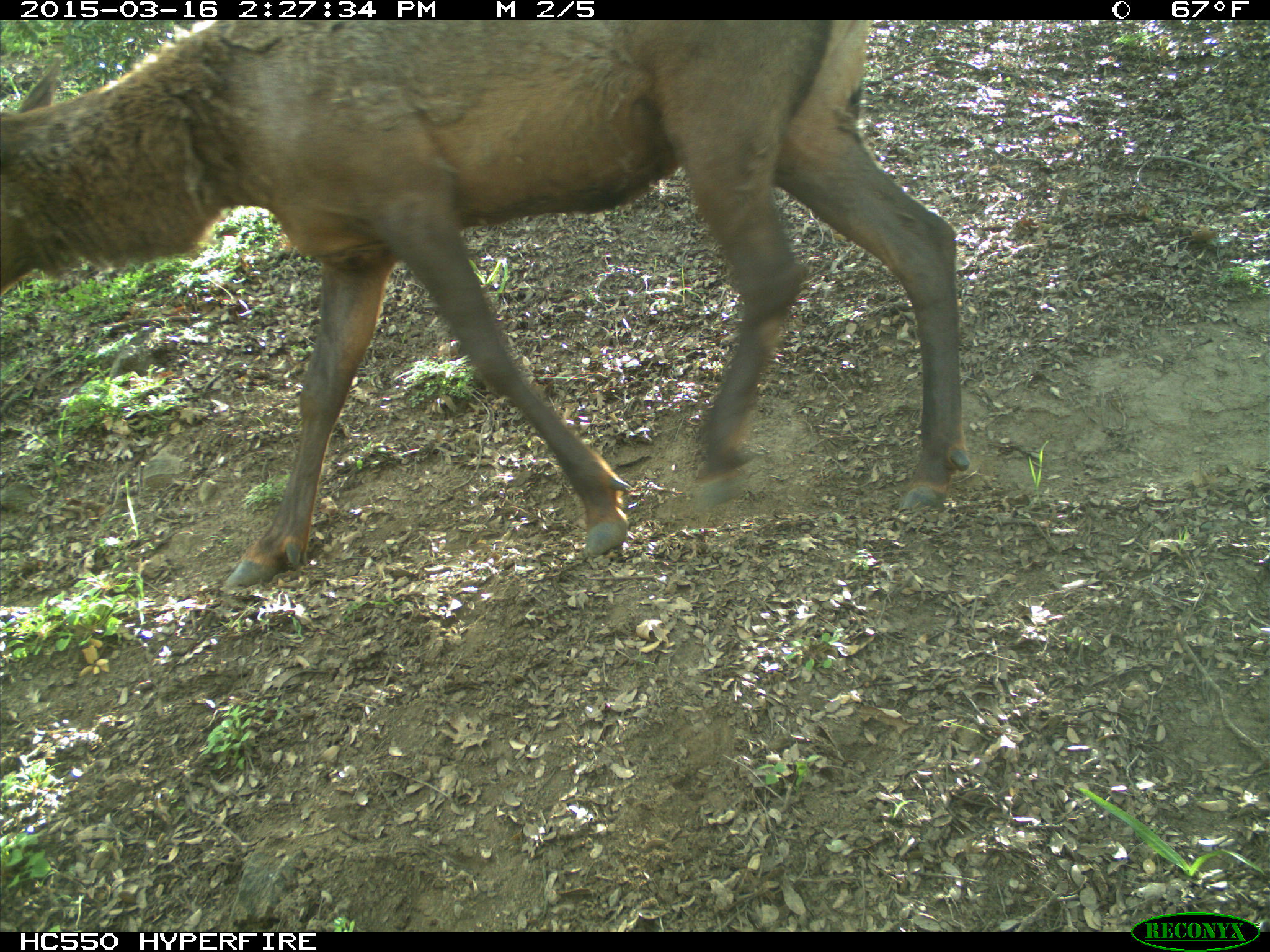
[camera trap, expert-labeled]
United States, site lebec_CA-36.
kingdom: Animalia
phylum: Chordata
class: Mammalia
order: Artiodactyla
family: Cervidae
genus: Cervus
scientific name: Cervus canadensis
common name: elk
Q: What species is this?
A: Cervus canadensis (elk).